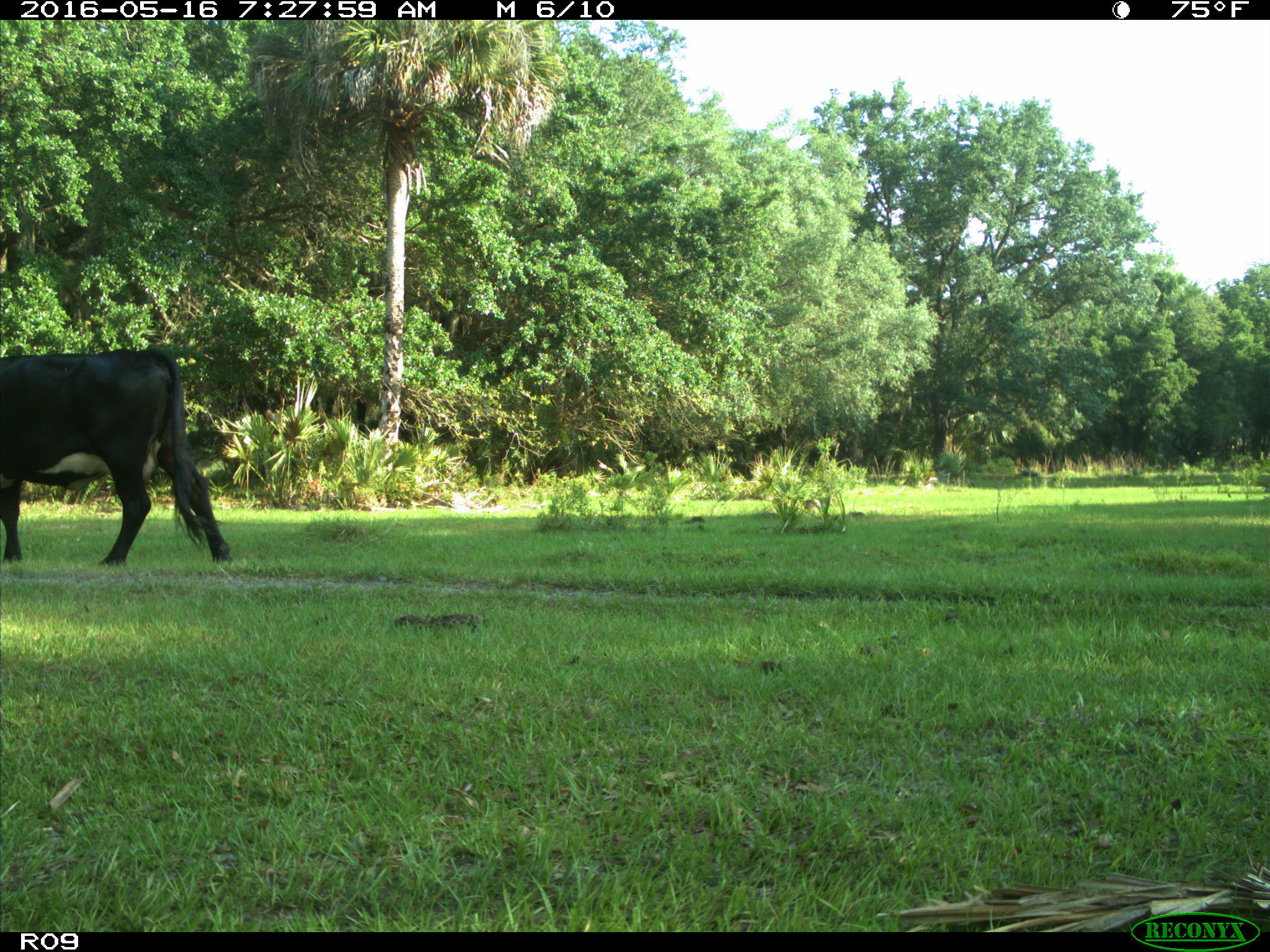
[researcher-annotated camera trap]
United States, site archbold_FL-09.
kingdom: Animalia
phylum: Chordata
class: Mammalia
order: Artiodactyla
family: Bovidae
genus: Bos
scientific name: Bos taurus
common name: domestic cow